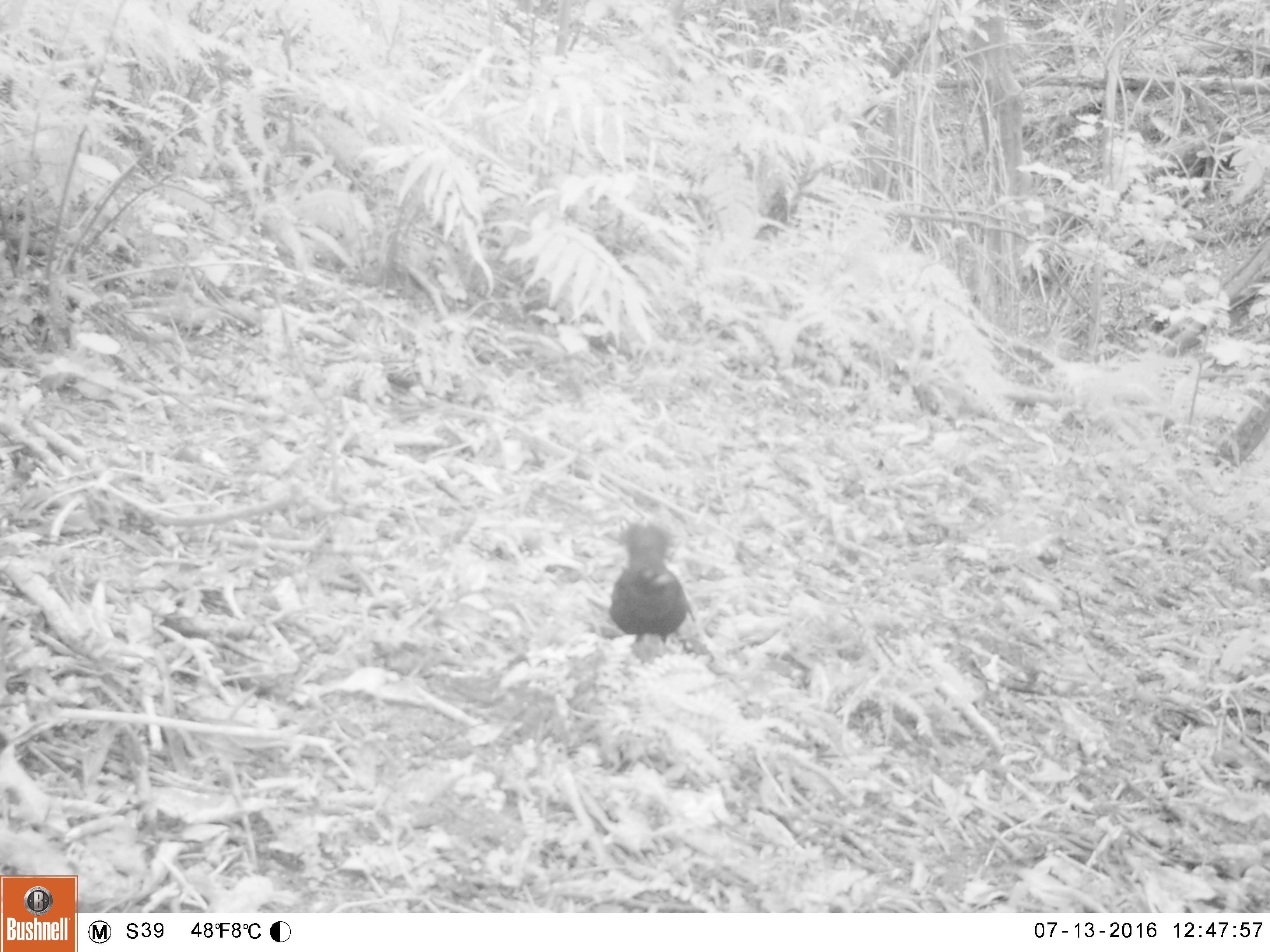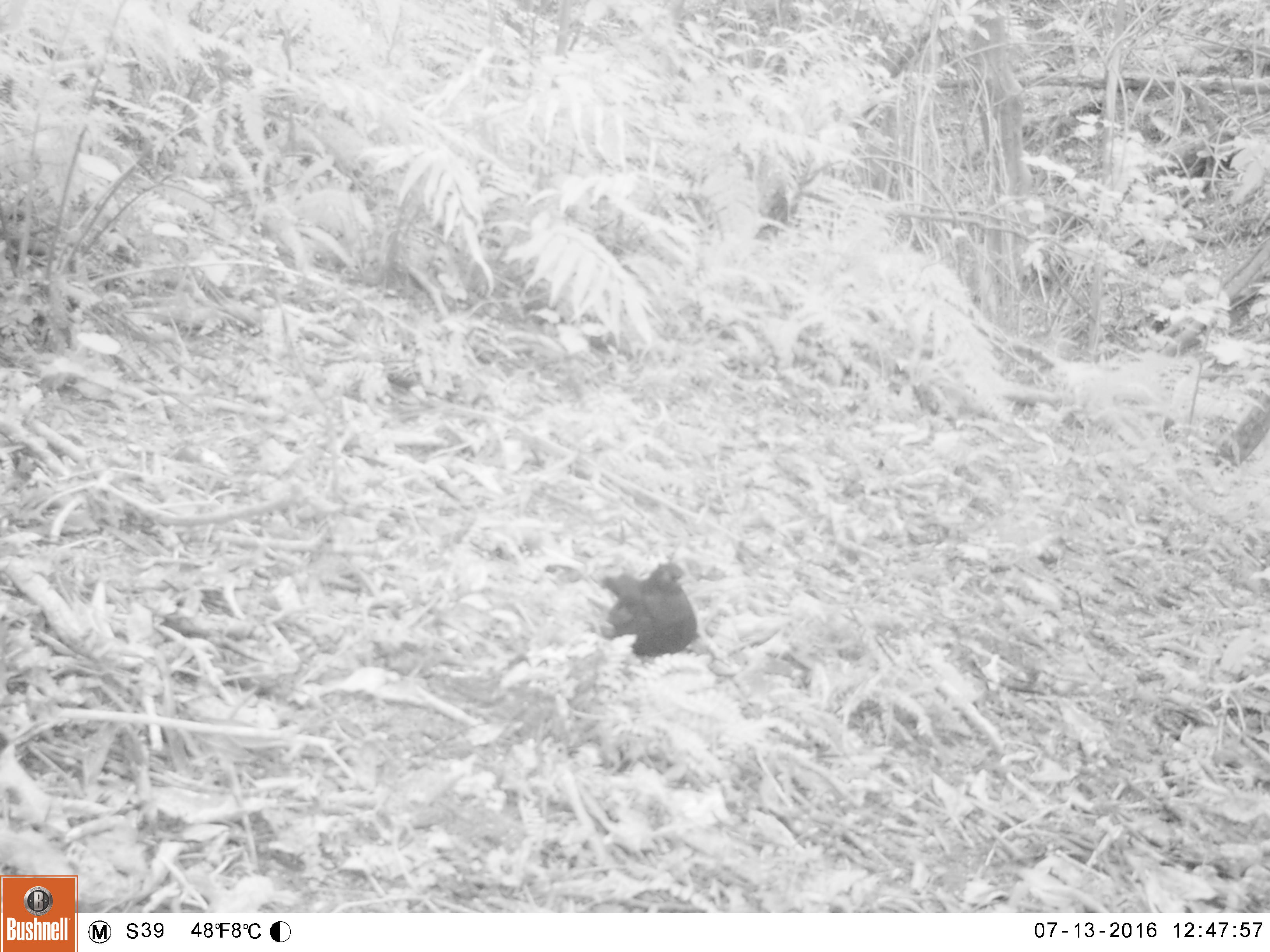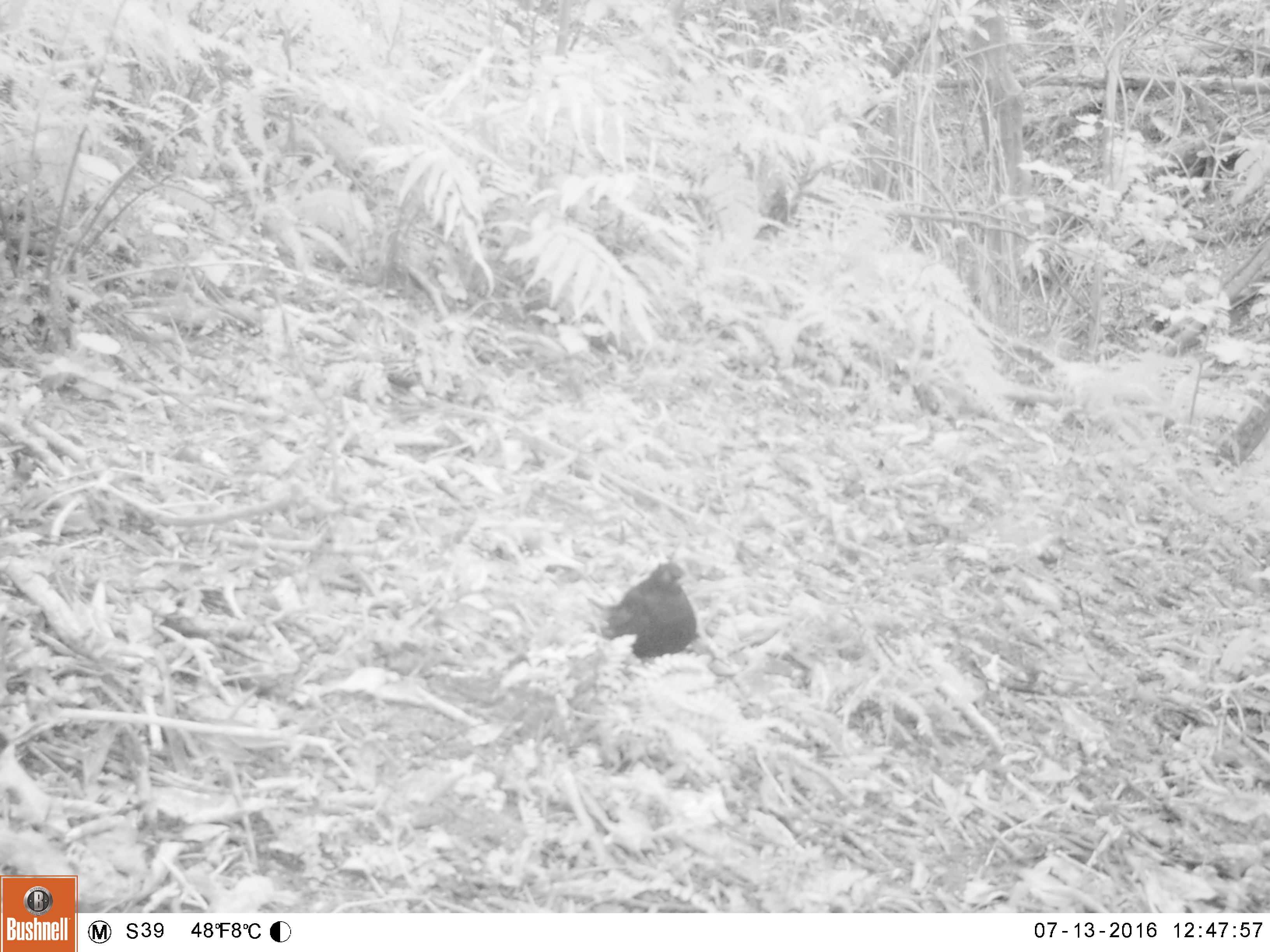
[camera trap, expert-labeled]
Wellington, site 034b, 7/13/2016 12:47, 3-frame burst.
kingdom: Animalia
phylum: Chordata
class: Aves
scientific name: Aves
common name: bird